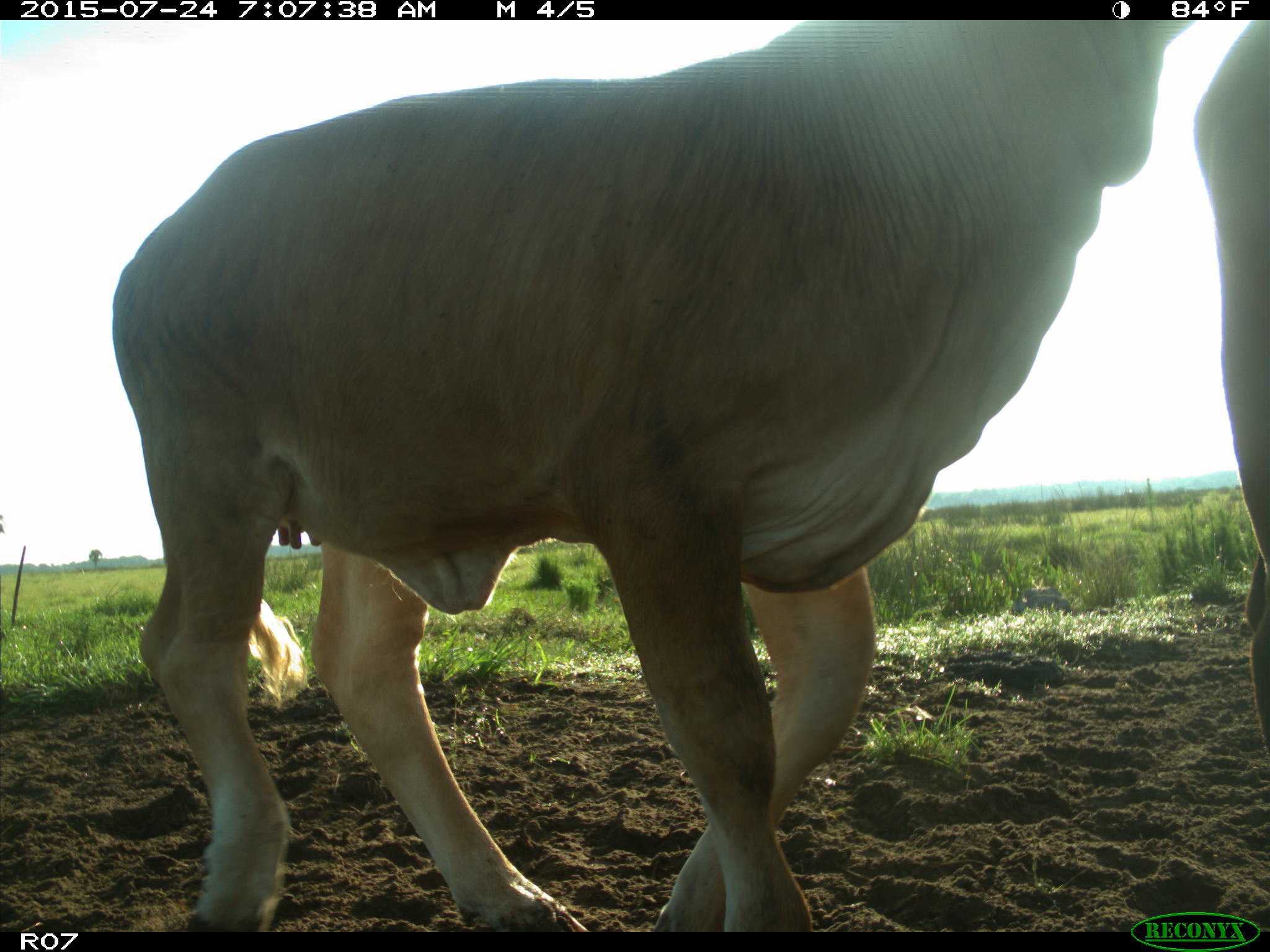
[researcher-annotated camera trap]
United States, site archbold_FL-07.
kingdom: Animalia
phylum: Chordata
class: Mammalia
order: Artiodactyla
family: Bovidae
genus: Bos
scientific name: Bos taurus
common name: domestic cow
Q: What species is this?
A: Bos taurus (domestic cow).